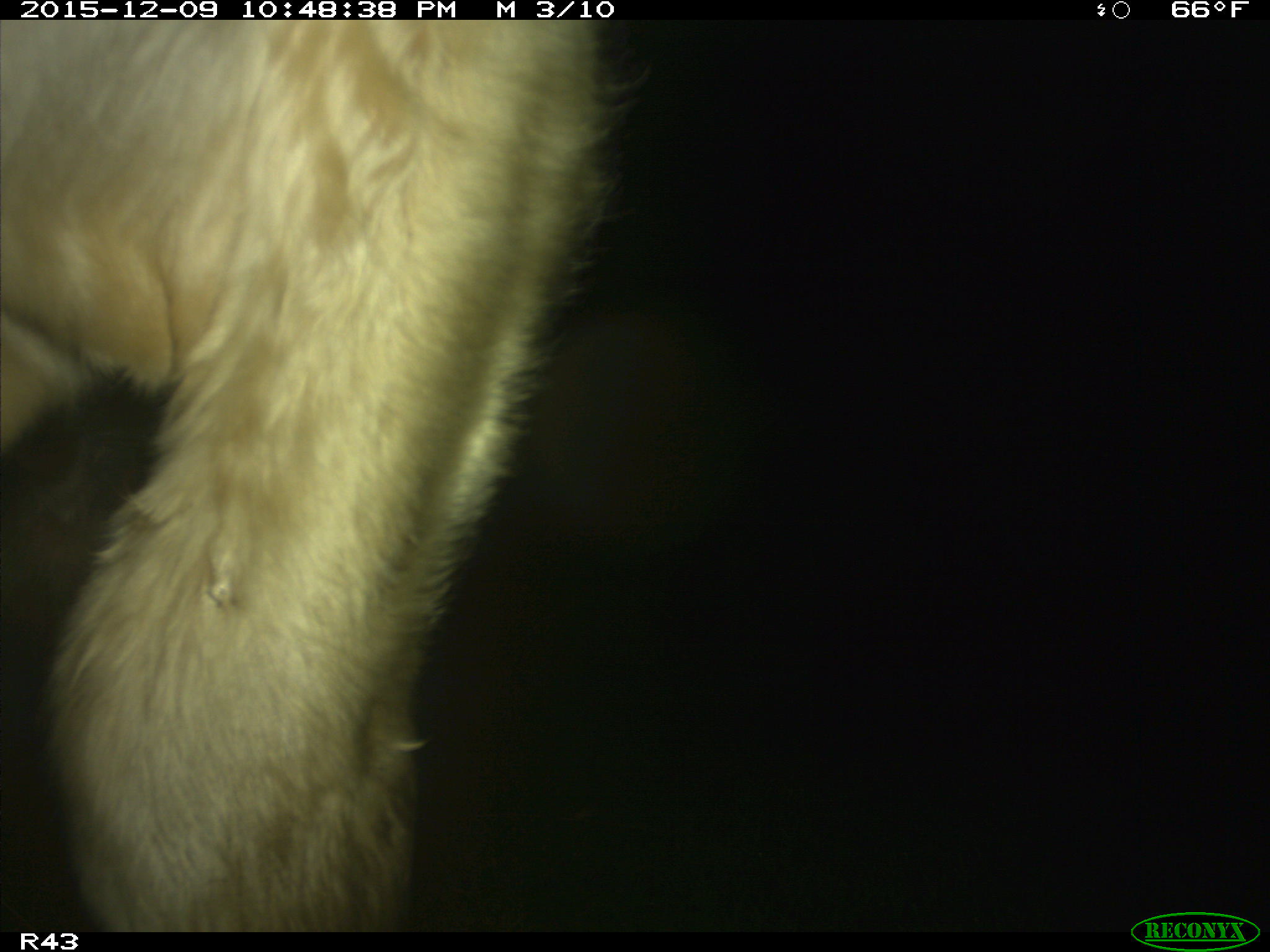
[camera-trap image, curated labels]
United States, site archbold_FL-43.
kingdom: Animalia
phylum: Chordata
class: Mammalia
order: Artiodactyla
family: Bovidae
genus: Bos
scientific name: Bos taurus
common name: domestic cow